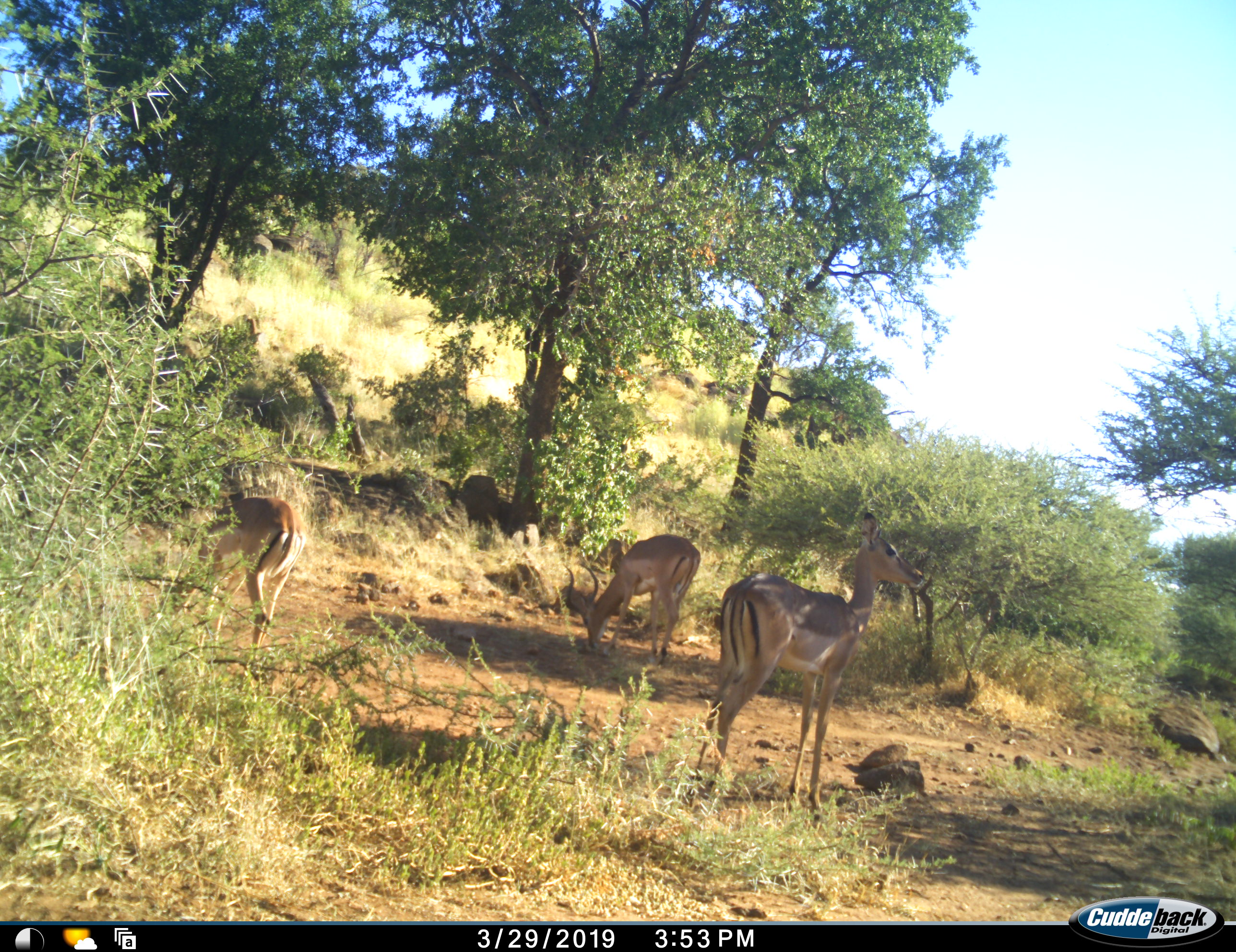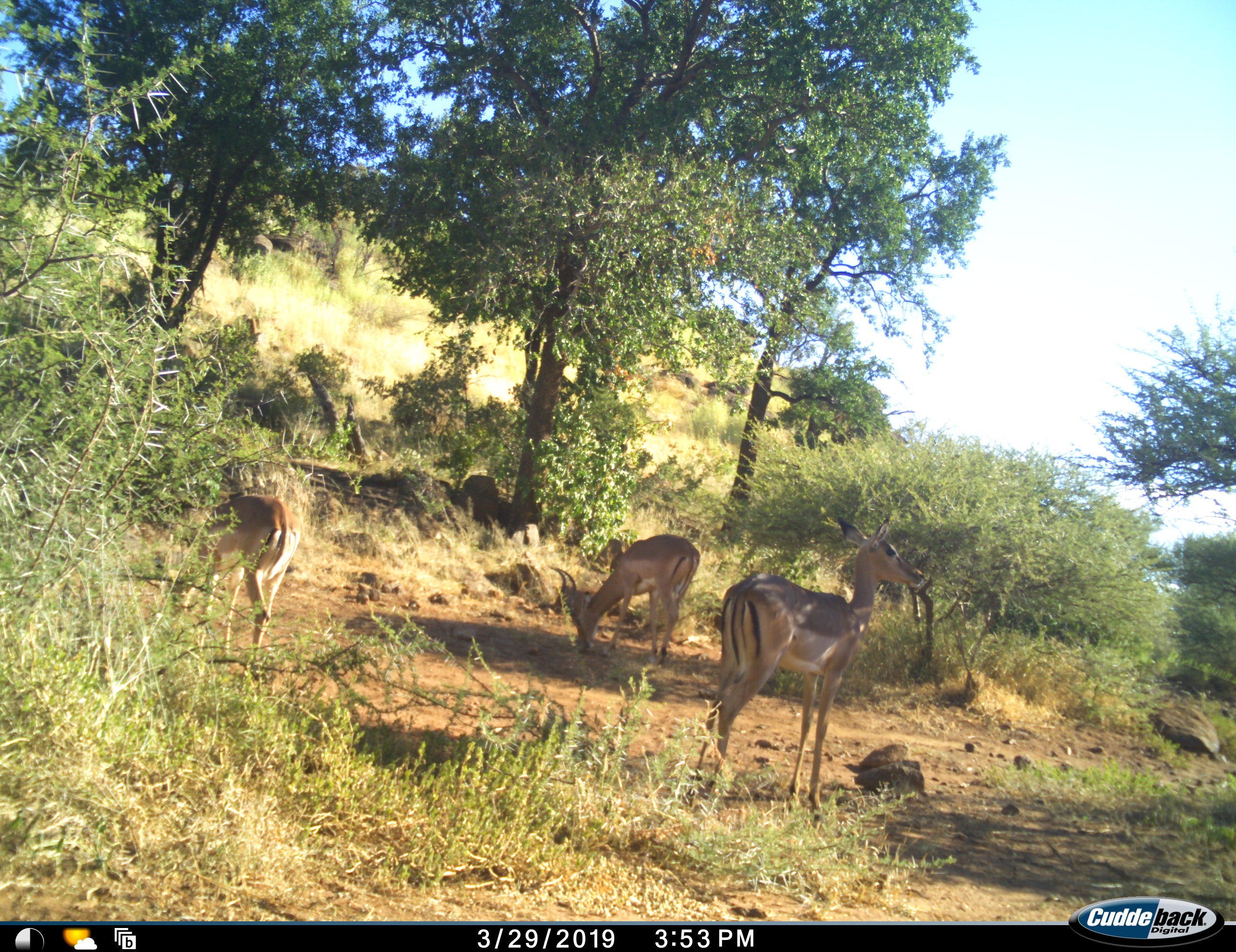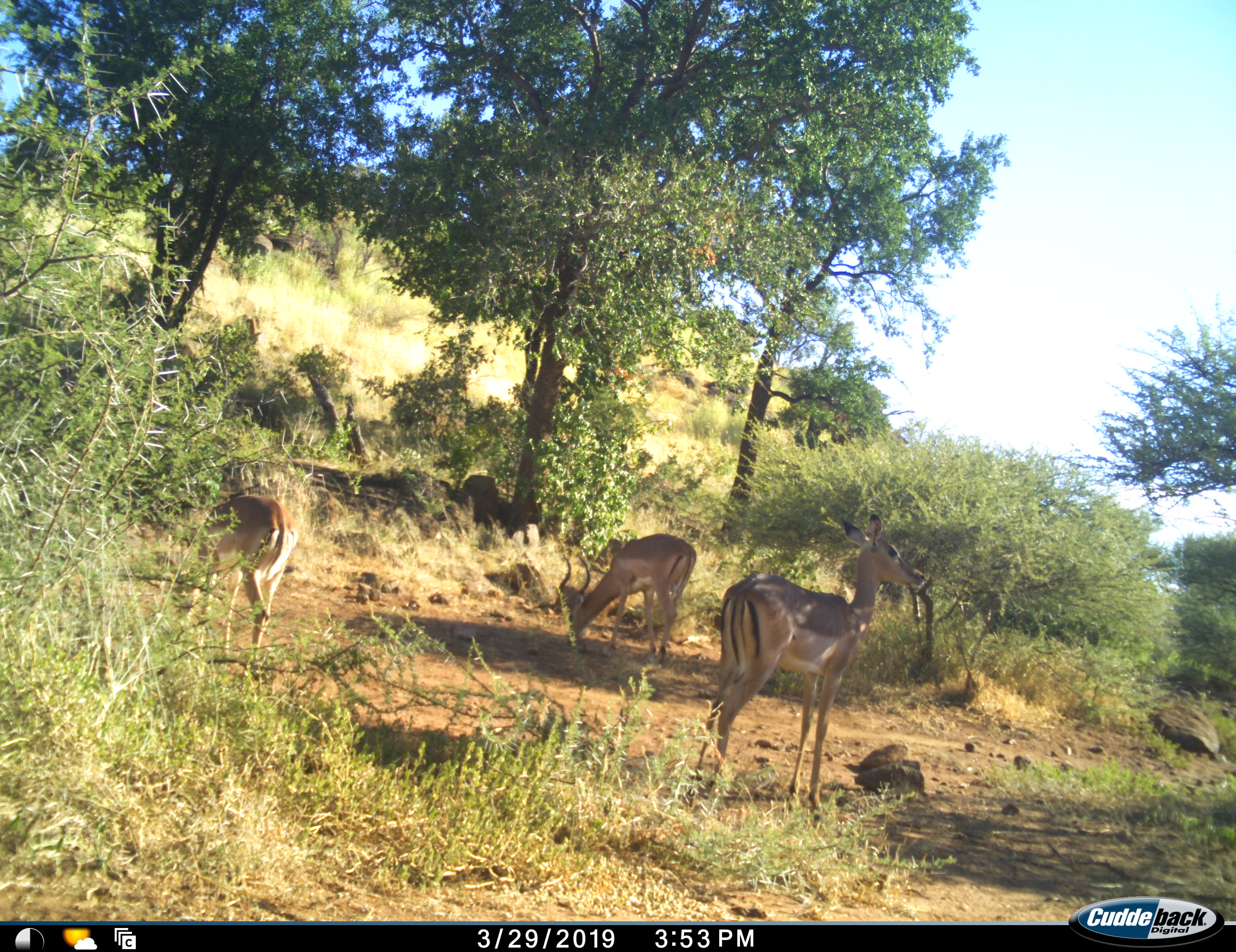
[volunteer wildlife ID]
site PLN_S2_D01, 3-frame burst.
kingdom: Animalia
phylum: Chordata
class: Mammalia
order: Artiodactyla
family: Bovidae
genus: Aepyceros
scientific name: Aepyceros melampus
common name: impala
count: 3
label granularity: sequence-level